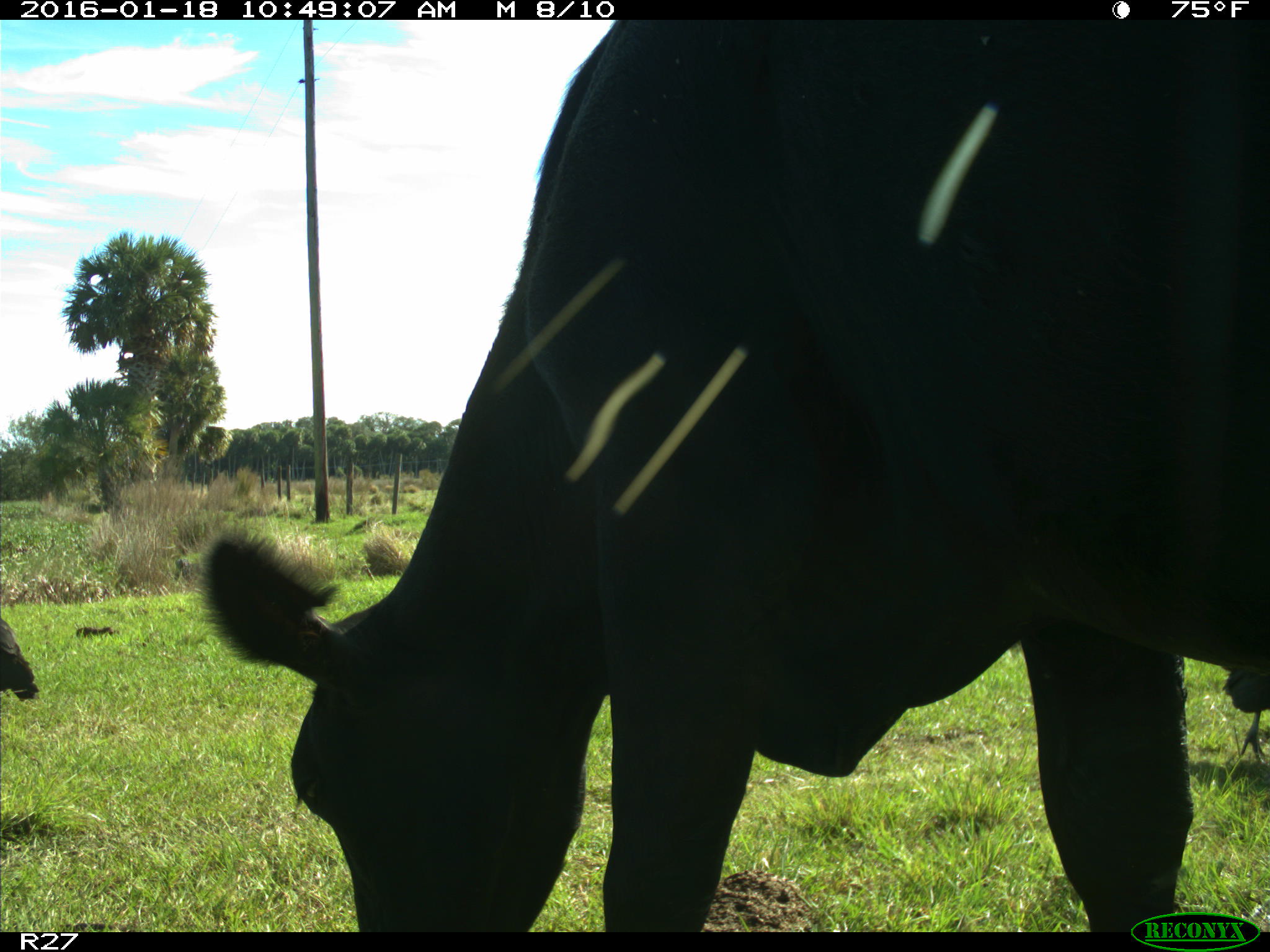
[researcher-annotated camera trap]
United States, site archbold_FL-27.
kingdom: Animalia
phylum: Chordata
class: Mammalia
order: Artiodactyla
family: Bovidae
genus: Bos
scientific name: Bos taurus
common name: domestic cow